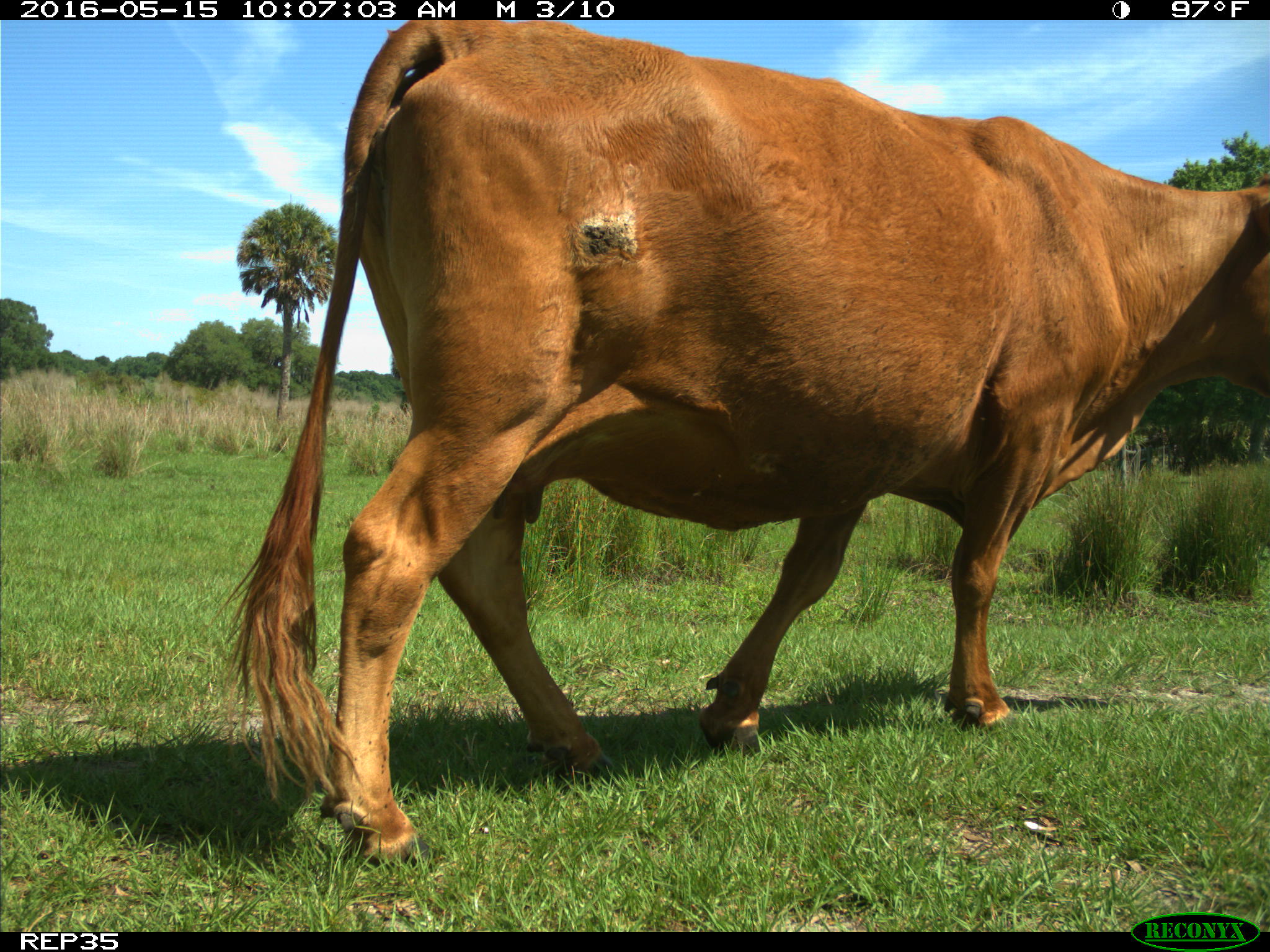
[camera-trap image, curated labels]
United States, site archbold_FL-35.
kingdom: Animalia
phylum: Chordata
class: Mammalia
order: Artiodactyla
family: Bovidae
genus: Bos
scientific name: Bos taurus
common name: domestic cow